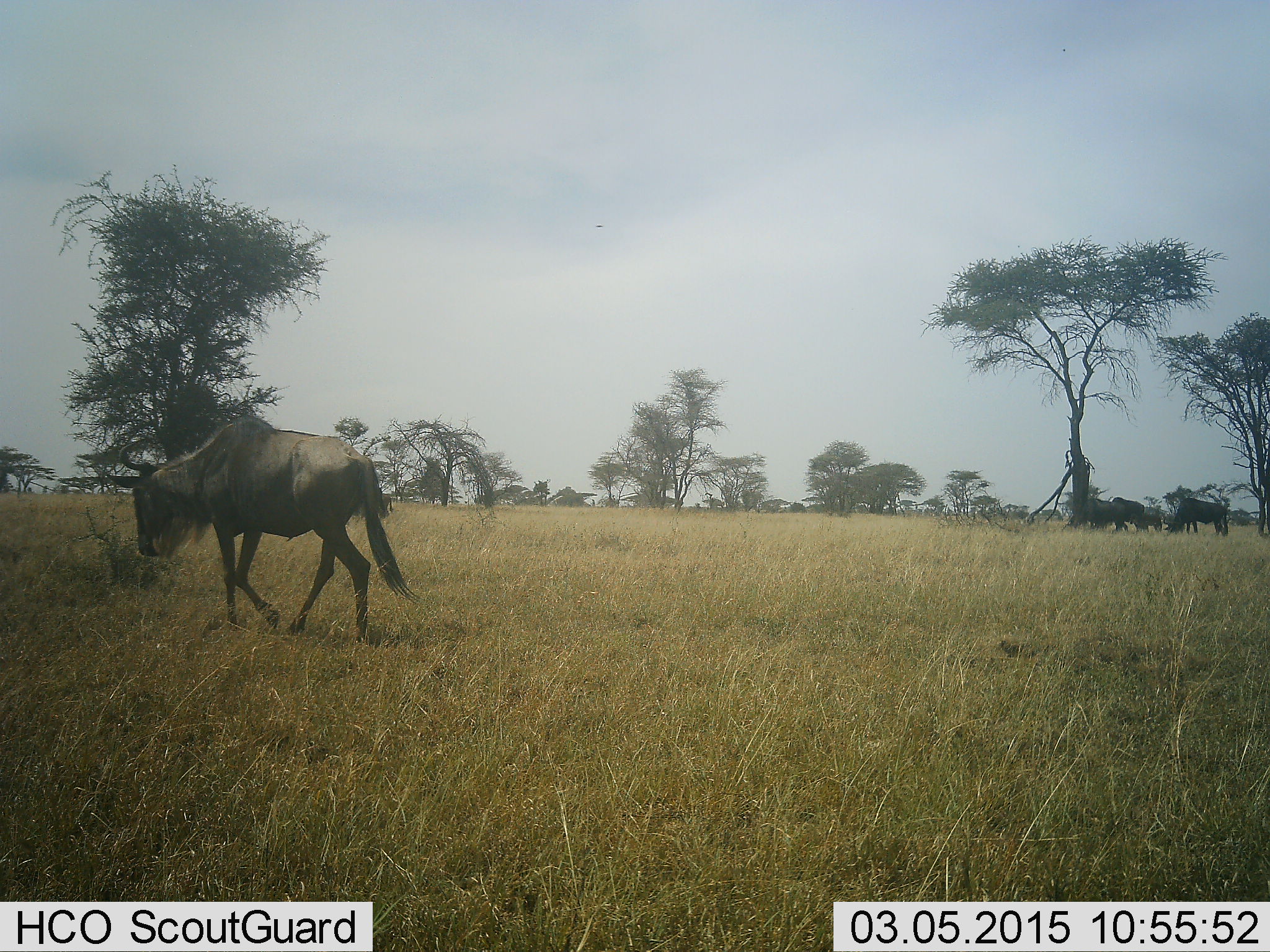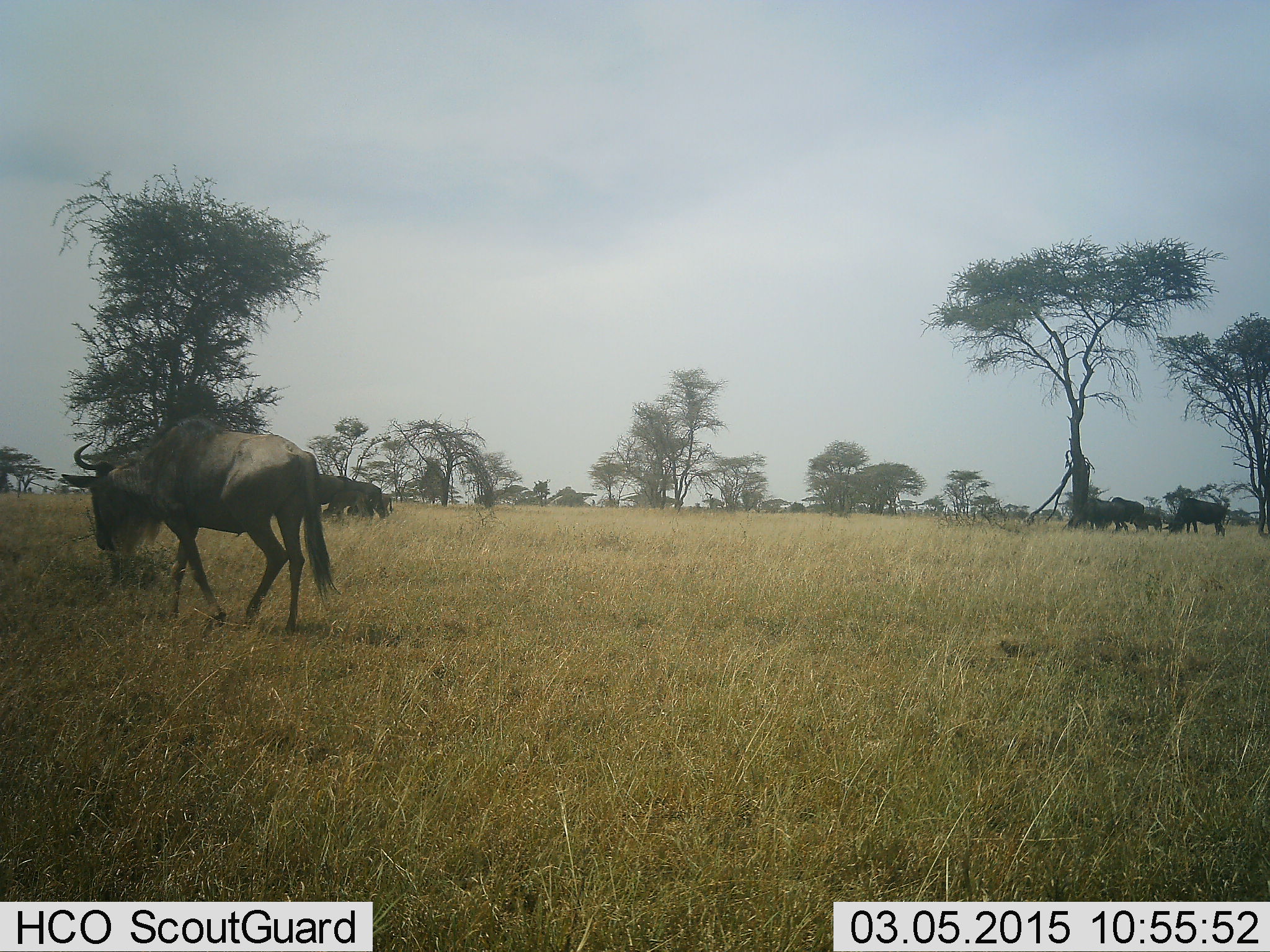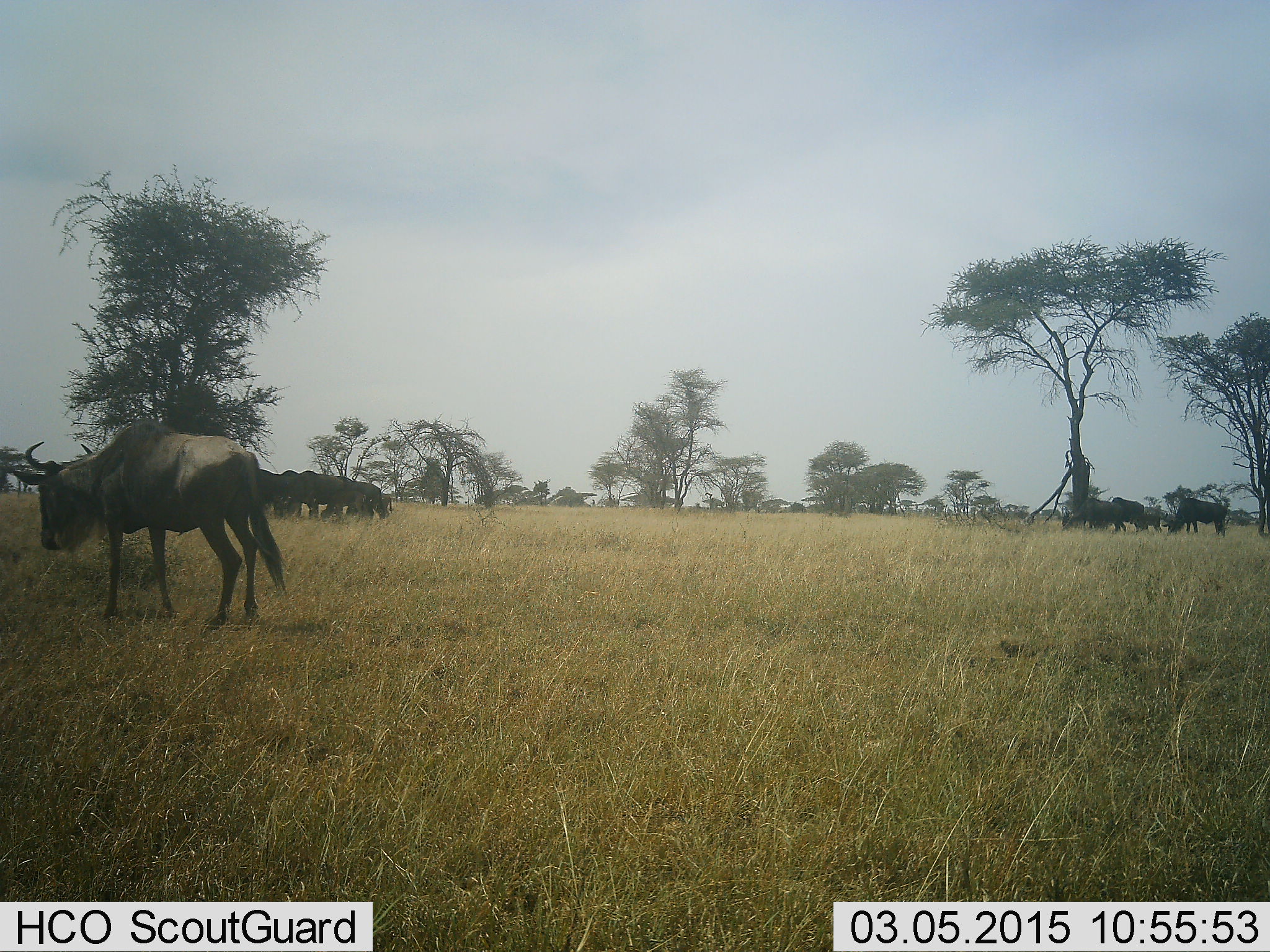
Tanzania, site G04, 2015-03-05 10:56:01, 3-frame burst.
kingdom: Animalia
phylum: Chordata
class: Mammalia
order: Artiodactyla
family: Bovidae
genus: Connochaetes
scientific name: Connochaetes taurinus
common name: blue wildebeest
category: wildebeest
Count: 6.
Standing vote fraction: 40%.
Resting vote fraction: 0%.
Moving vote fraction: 80%.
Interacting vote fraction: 0%.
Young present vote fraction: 0%.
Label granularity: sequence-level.